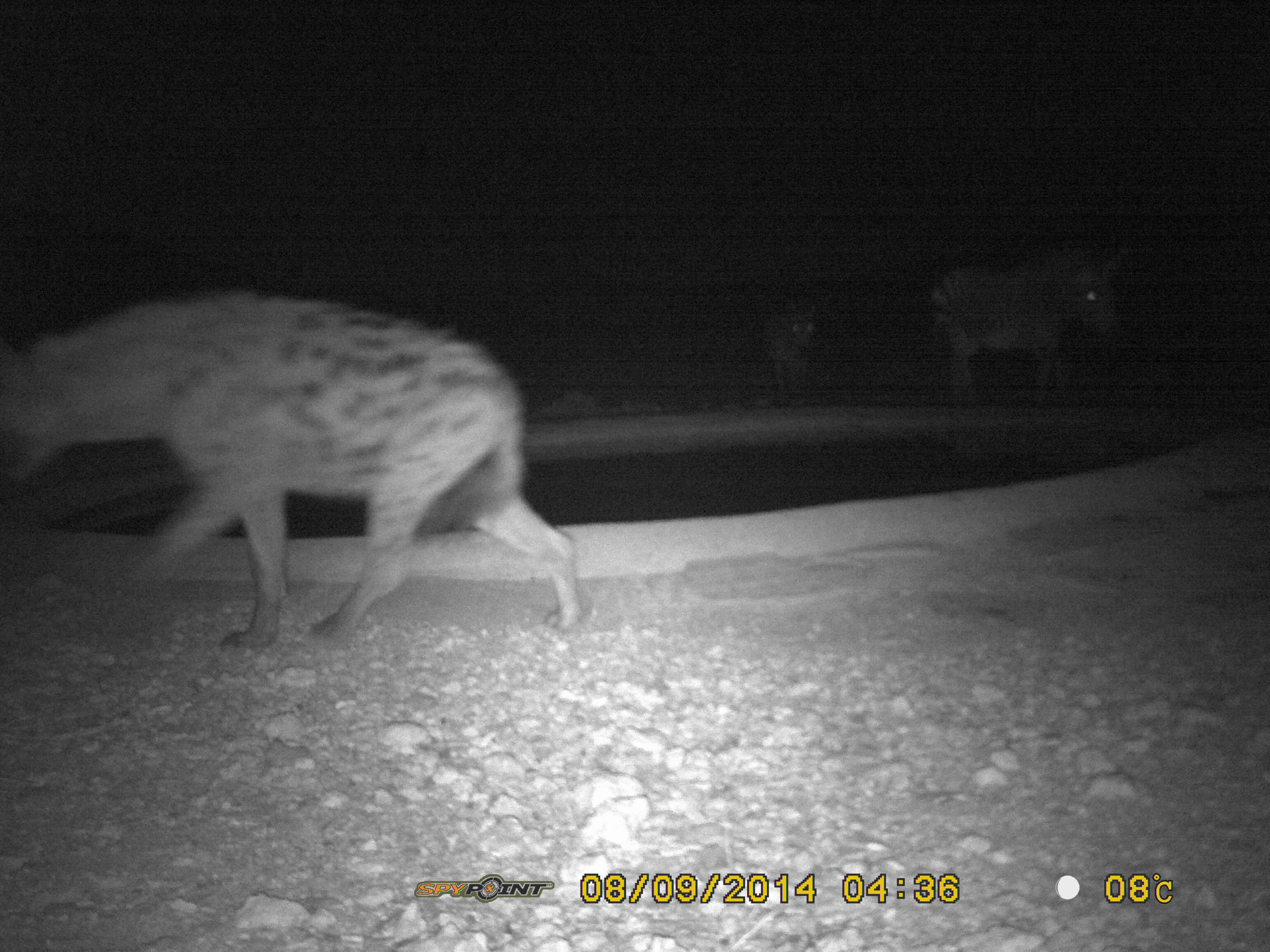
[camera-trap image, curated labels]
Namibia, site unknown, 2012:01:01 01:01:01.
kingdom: Animalia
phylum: Chordata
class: Mammalia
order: Carnivora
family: Hyaenidae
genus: Crocuta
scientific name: Crocuta crocuta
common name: spotted hyena